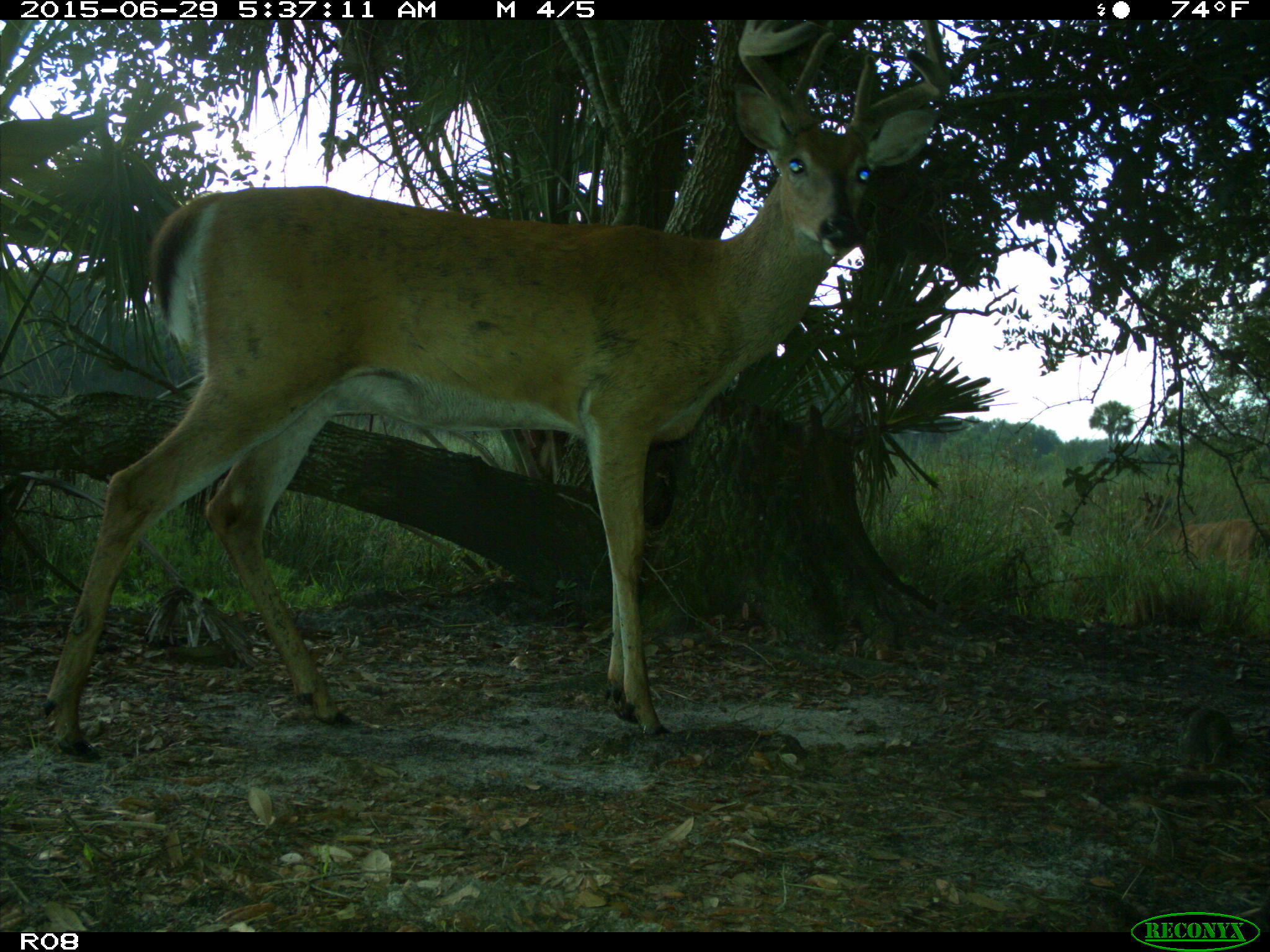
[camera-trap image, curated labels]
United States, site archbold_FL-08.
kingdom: Animalia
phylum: Chordata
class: Mammalia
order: Artiodactyla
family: Cervidae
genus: Odocoileus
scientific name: Odocoileus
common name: deer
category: unidentified deer